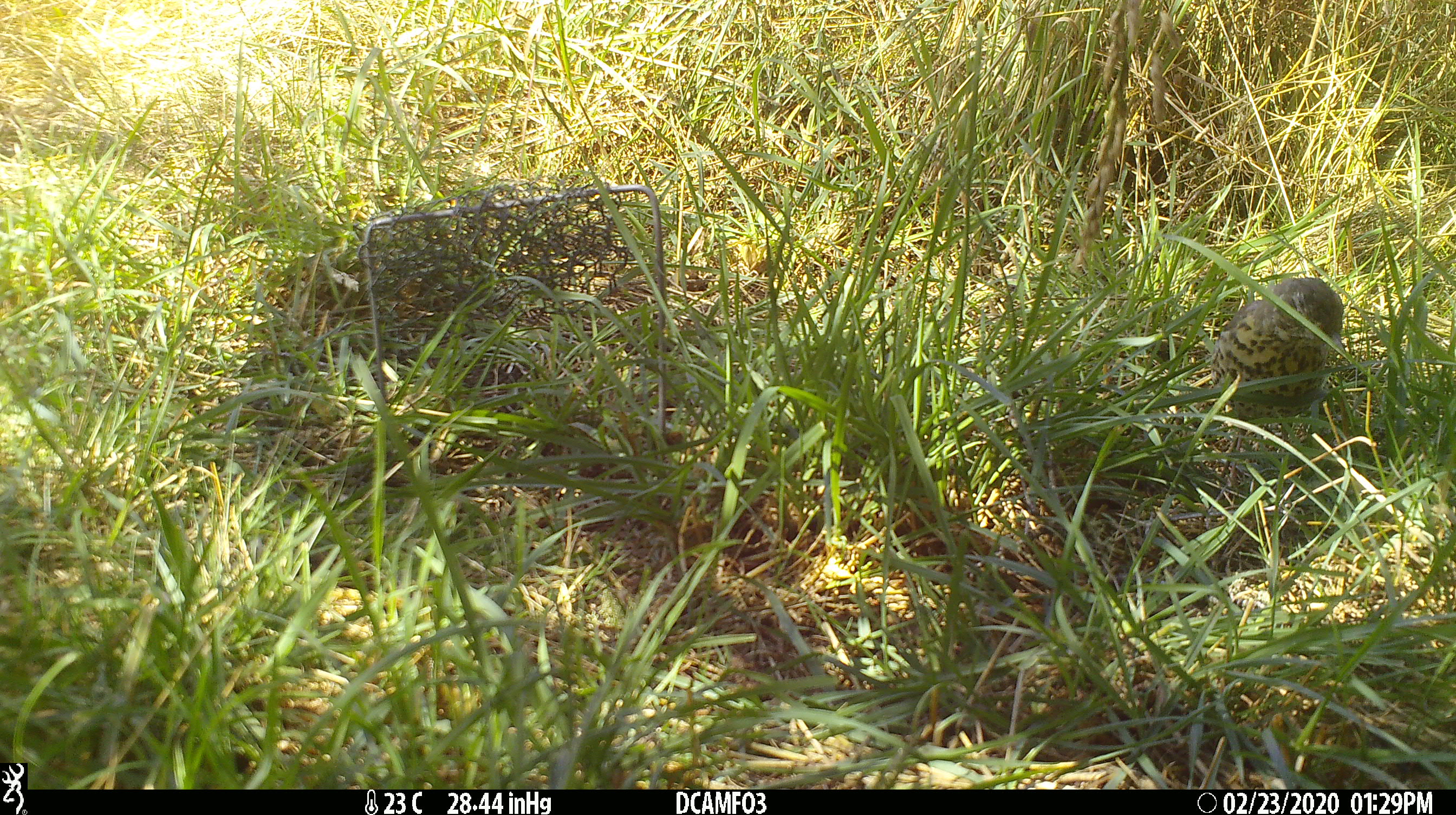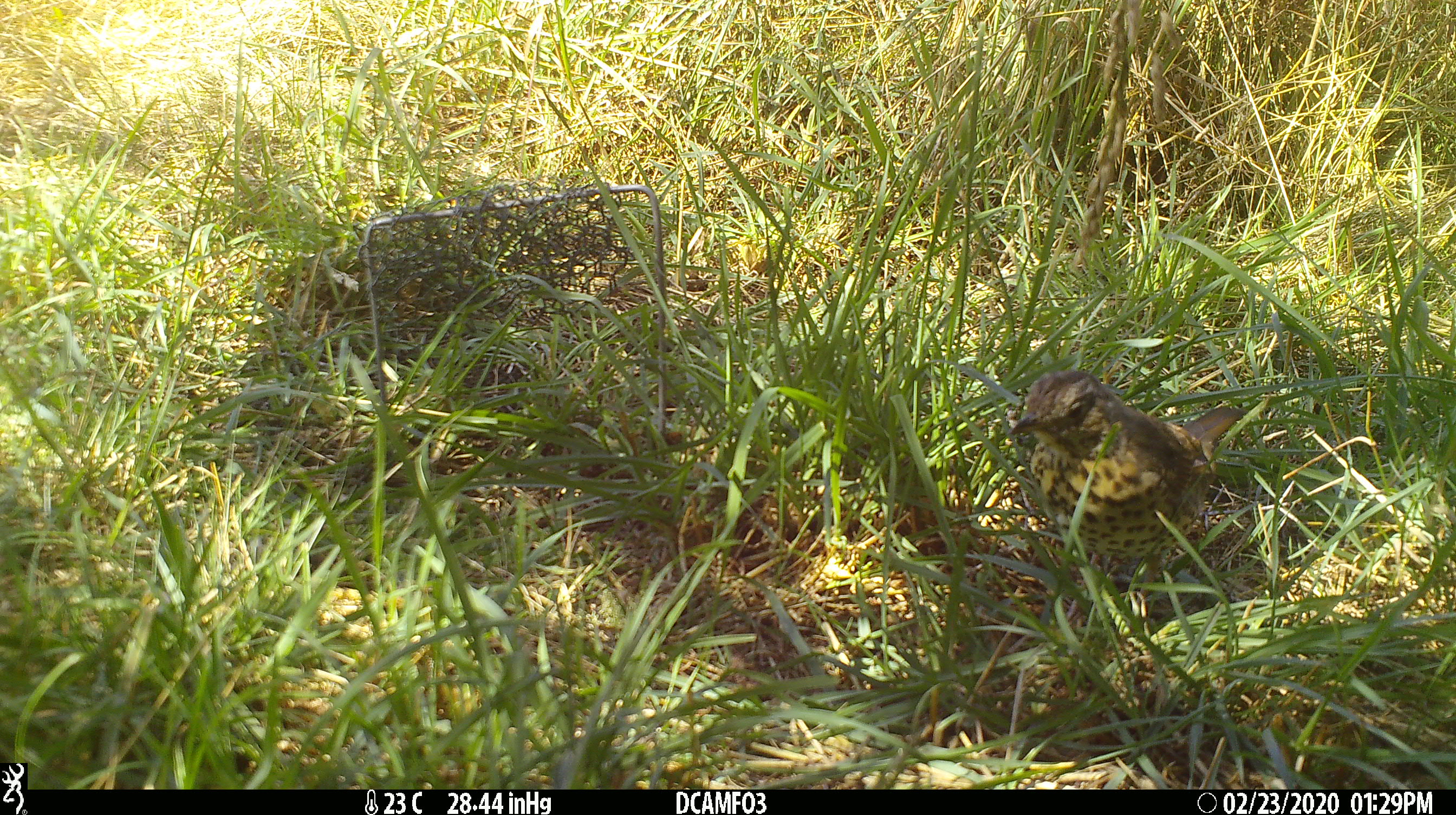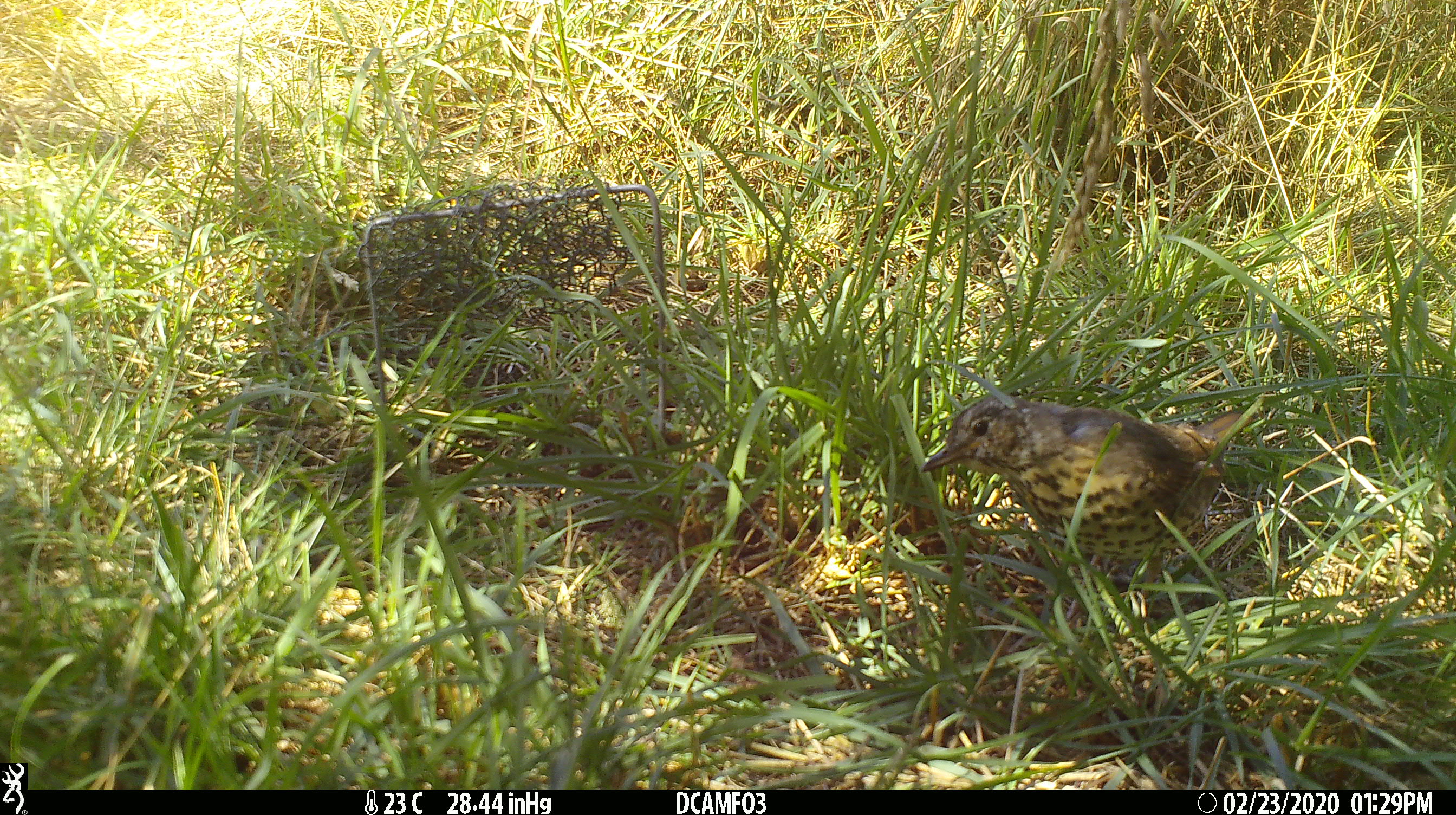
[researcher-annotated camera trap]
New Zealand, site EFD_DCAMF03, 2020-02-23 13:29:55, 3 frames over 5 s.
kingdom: Animalia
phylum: Chordata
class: Aves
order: Passeriformes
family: Turdidae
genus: Turdus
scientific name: Turdus philomelos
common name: song thrush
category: thrush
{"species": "thrush (song thrush) (Turdus philomelos)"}